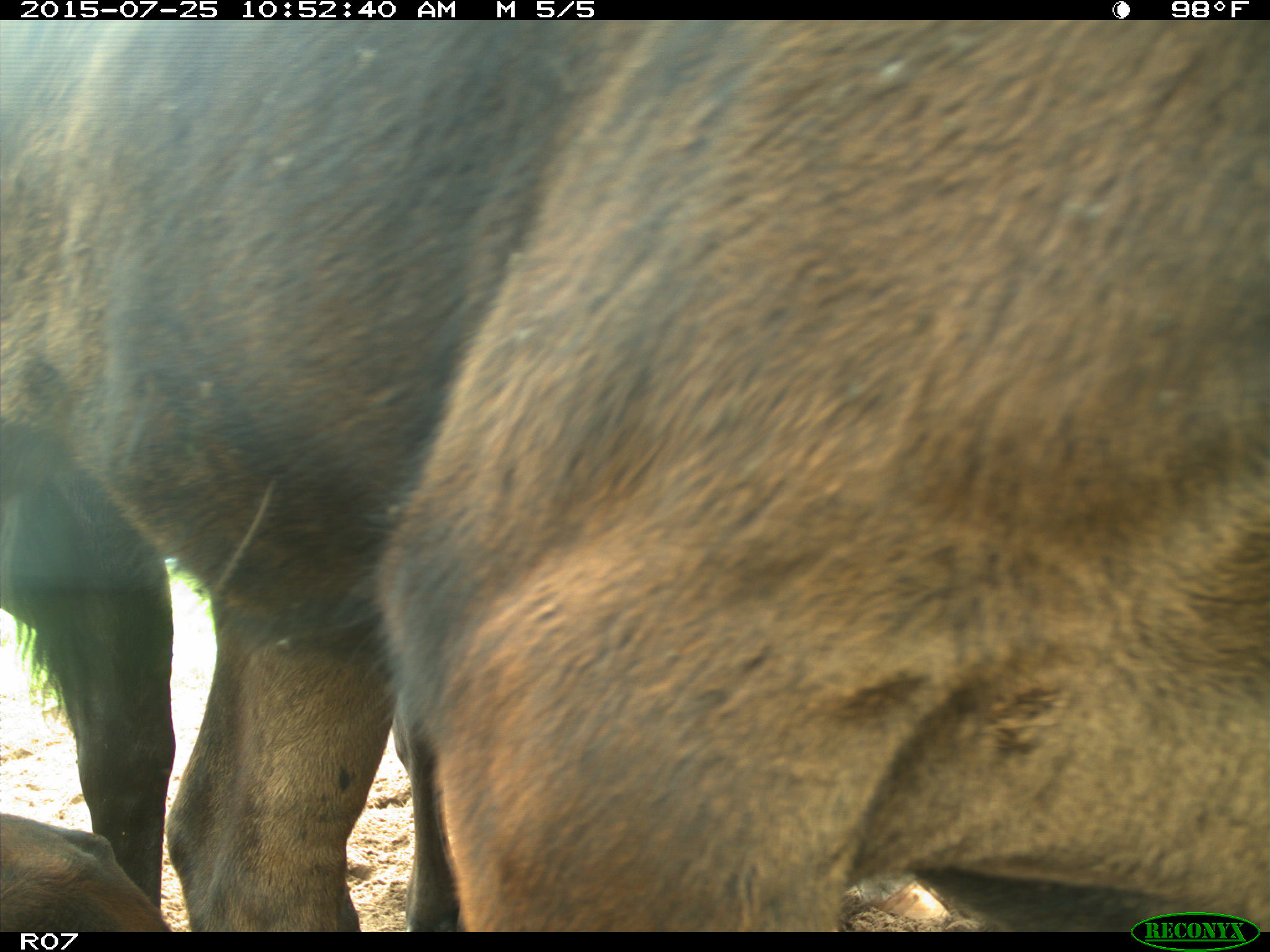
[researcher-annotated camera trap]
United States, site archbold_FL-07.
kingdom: Animalia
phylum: Chordata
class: Mammalia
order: Artiodactyla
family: Bovidae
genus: Bos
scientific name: Bos taurus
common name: domestic cow